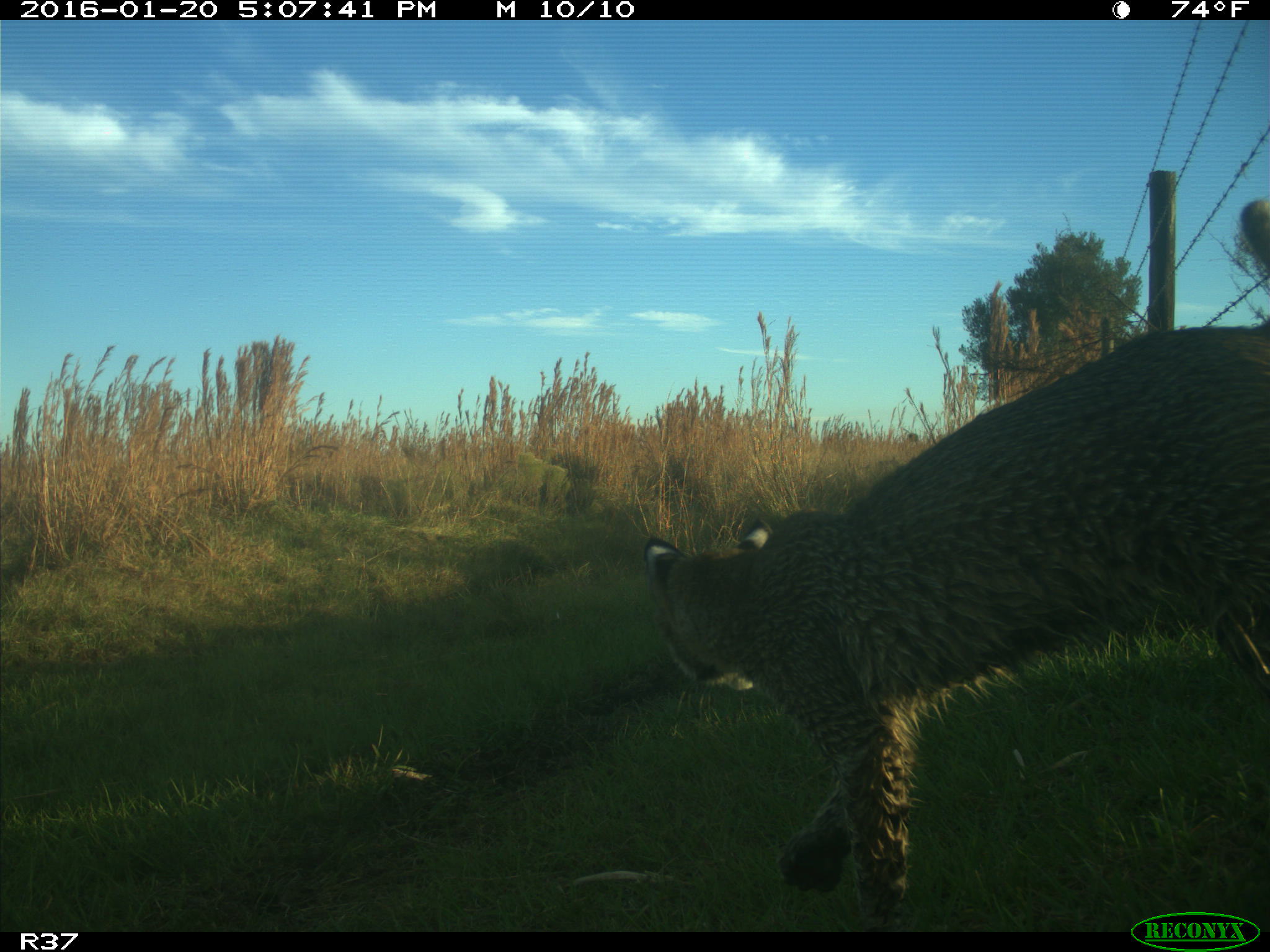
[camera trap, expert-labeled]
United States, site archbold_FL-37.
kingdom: Animalia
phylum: Chordata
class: Mammalia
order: Carnivora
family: Felidae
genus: Lynx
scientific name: Lynx rufus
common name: bobcat